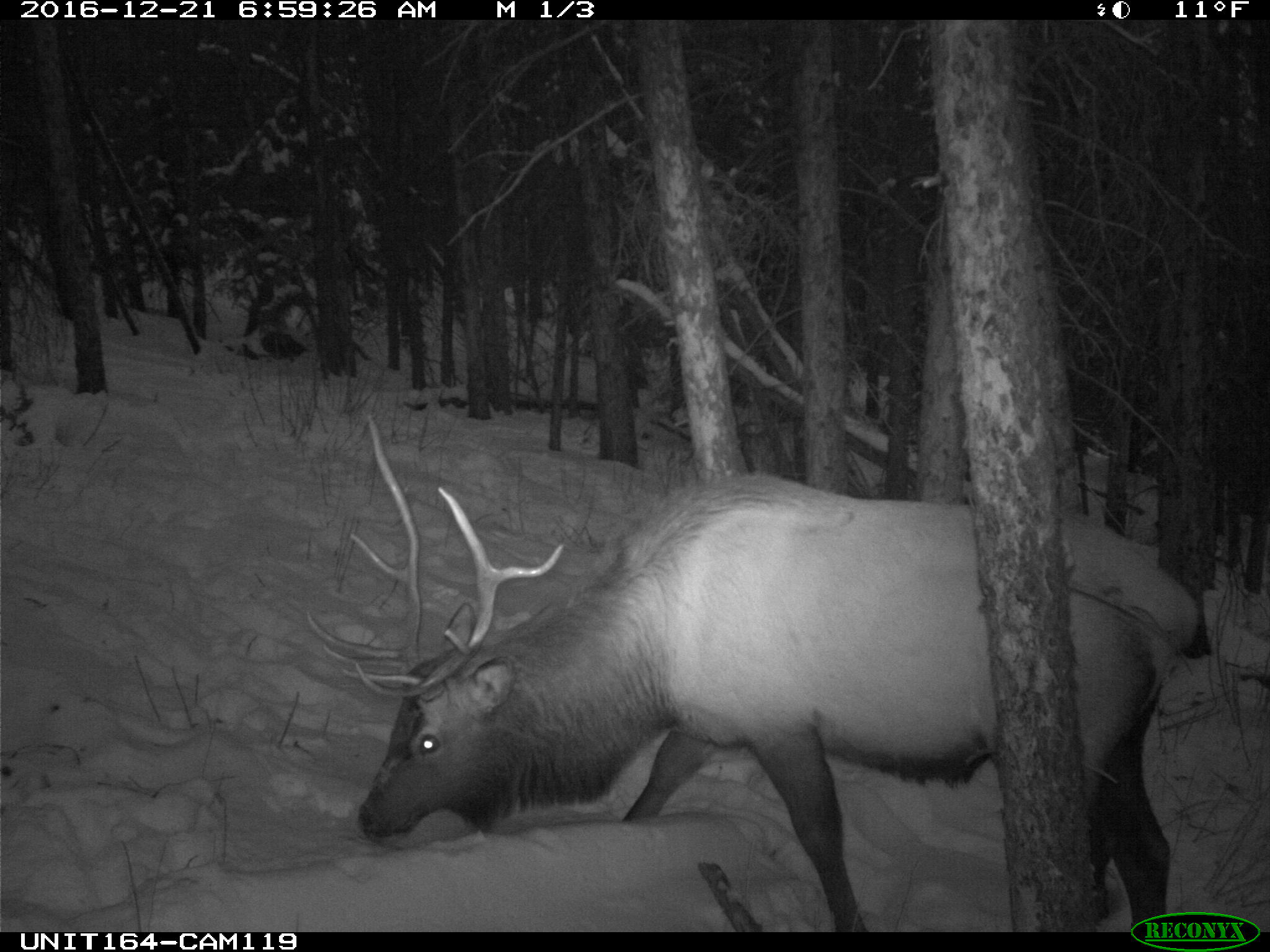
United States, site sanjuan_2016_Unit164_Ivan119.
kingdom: Animalia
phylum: Chordata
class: Mammalia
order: Artiodactyla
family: Cervidae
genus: Cervus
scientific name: Cervus elaphus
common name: red deer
Cervus elaphus (red deer).